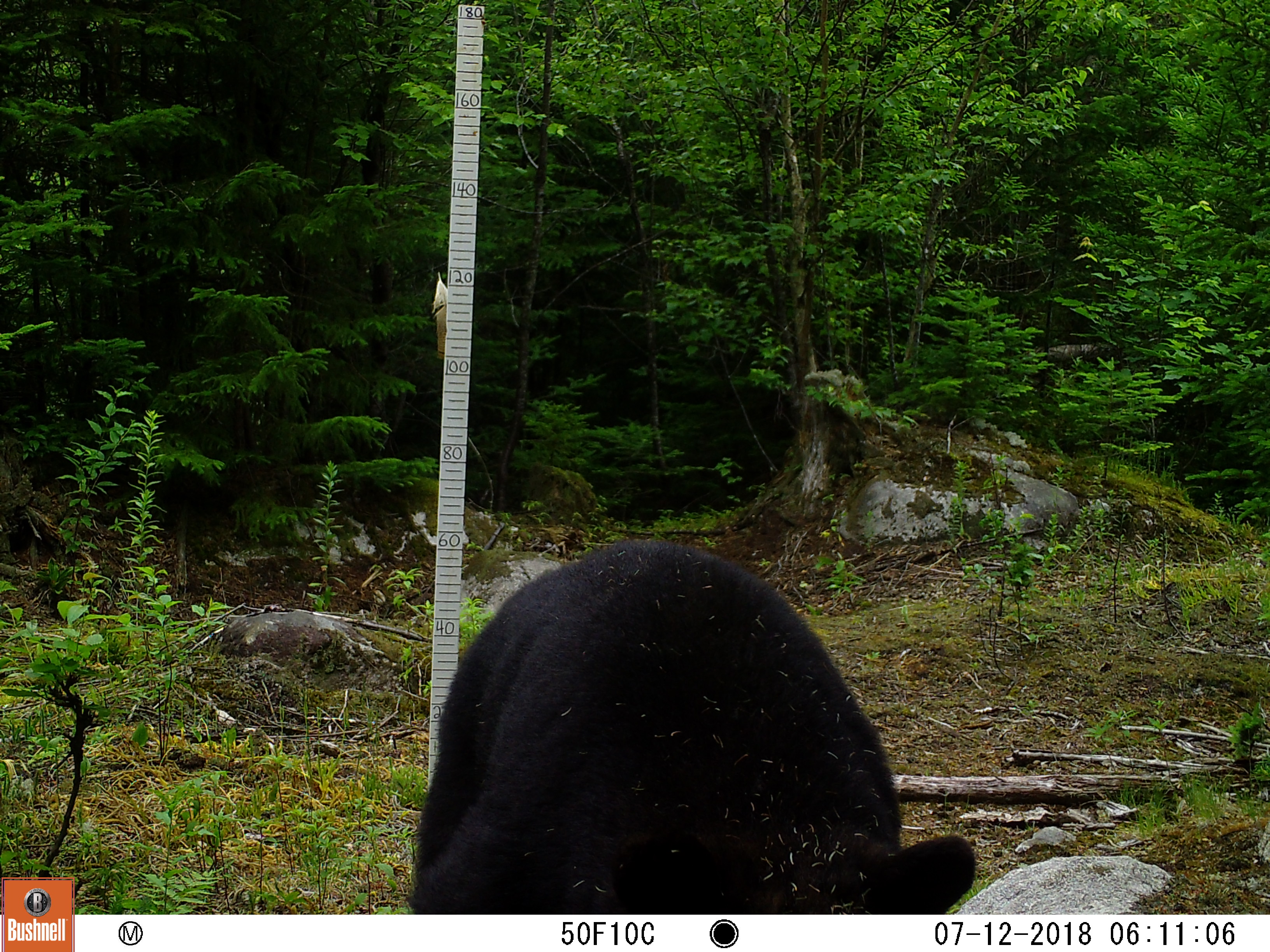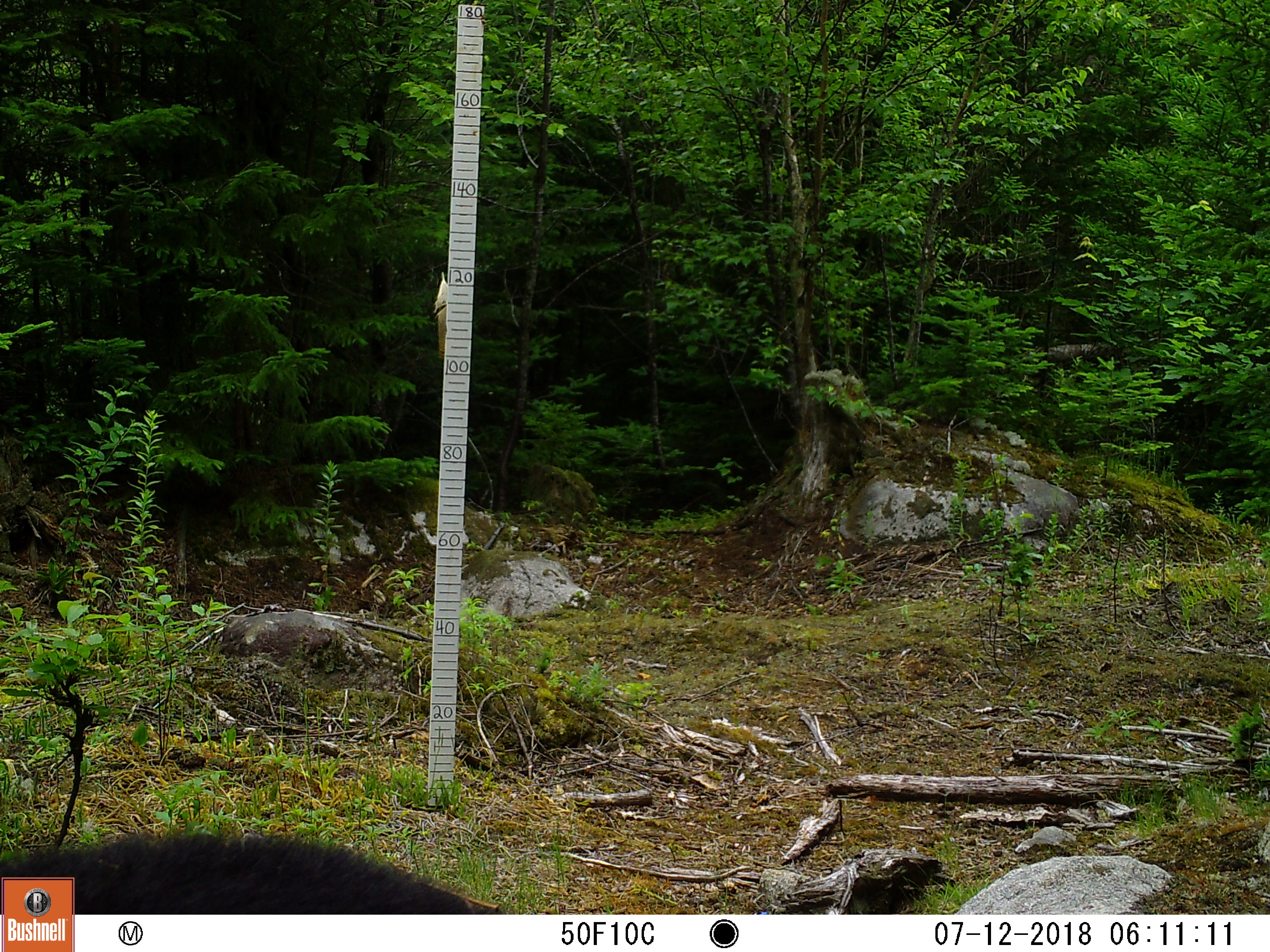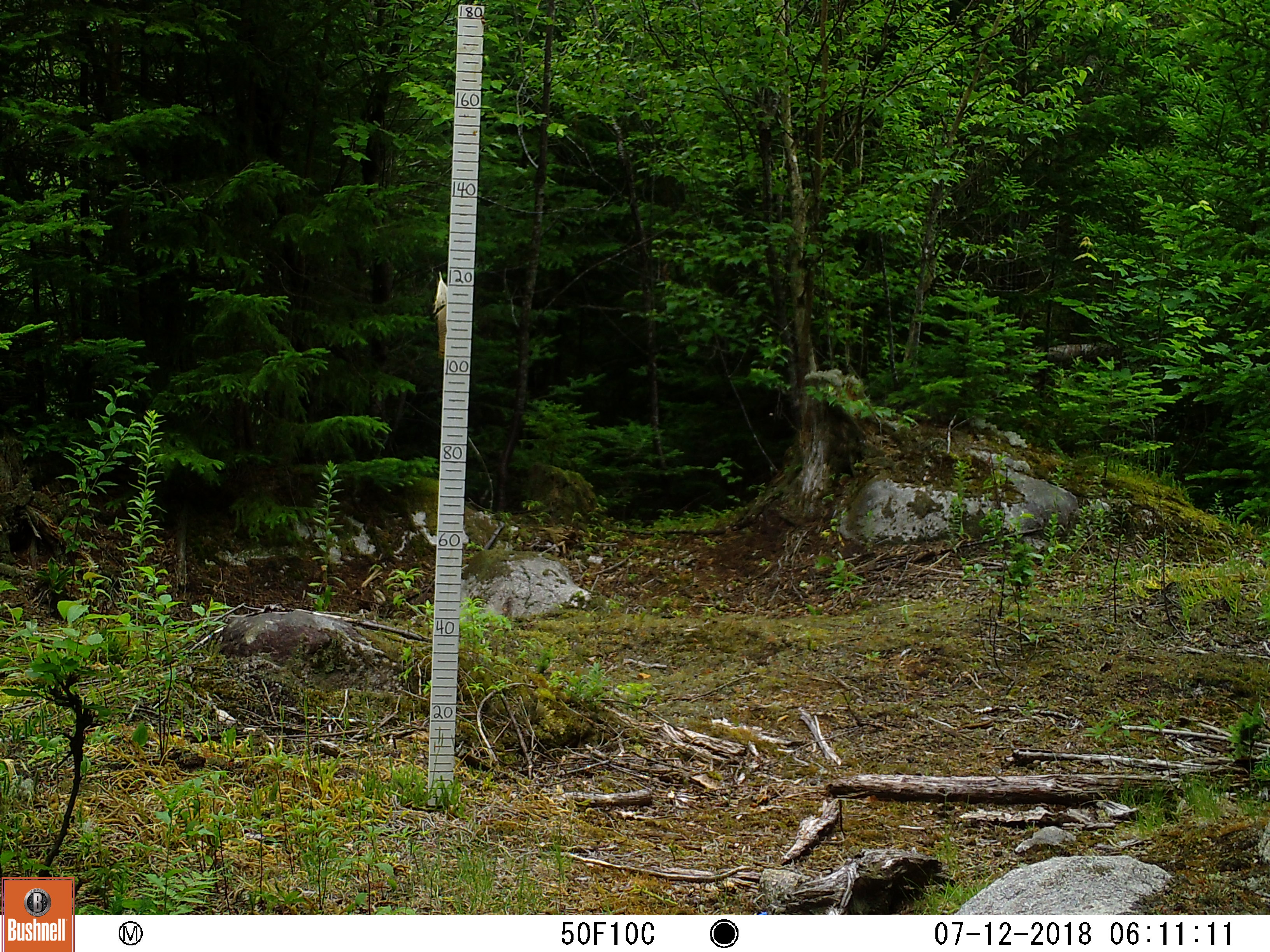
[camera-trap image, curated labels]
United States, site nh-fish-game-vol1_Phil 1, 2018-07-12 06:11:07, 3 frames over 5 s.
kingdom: Animalia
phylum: Chordata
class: Mammalia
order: Carnivora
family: Ursidae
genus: Ursus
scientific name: Ursus americanus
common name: black bear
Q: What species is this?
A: Black bear (Ursus americanus).